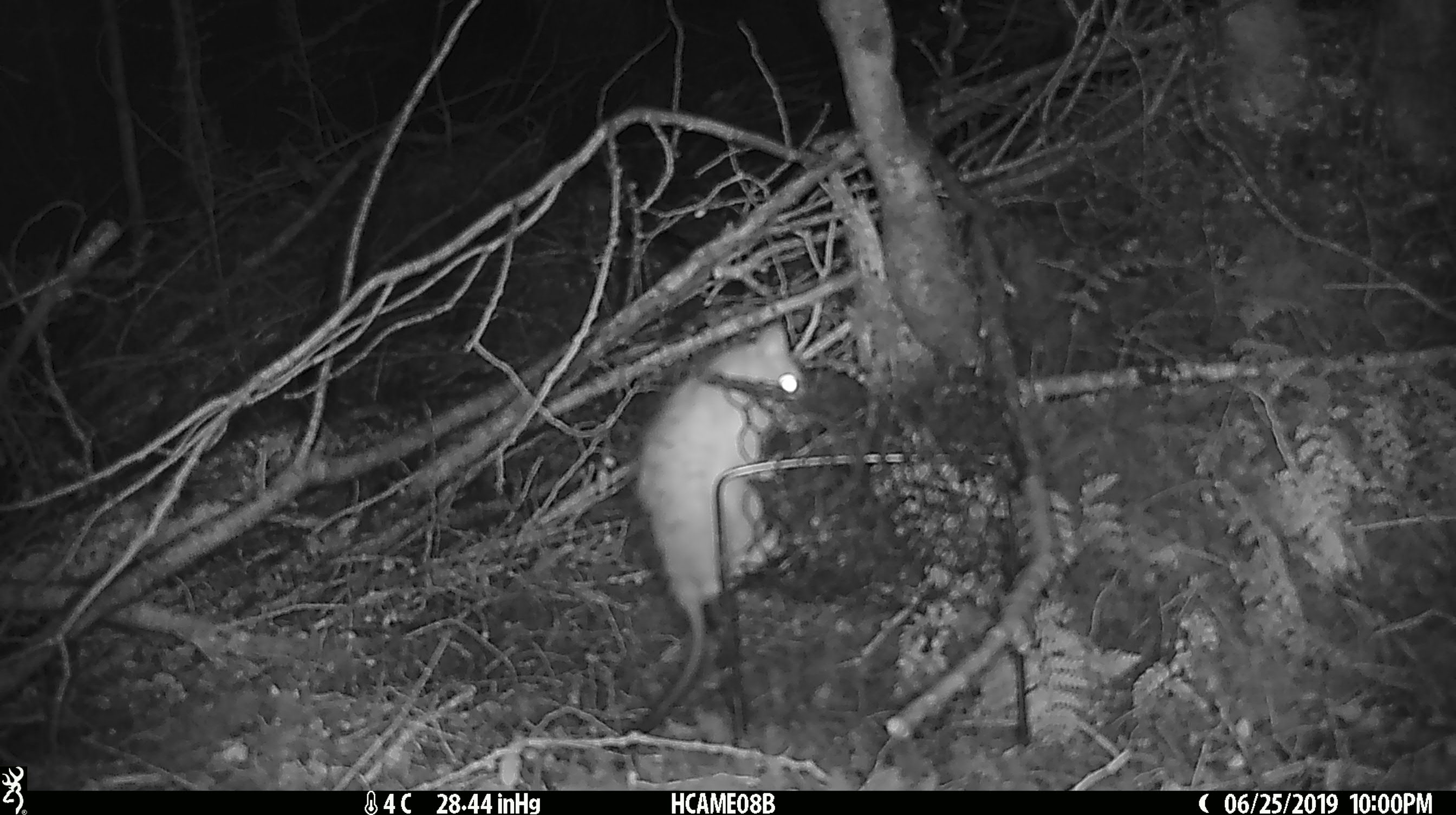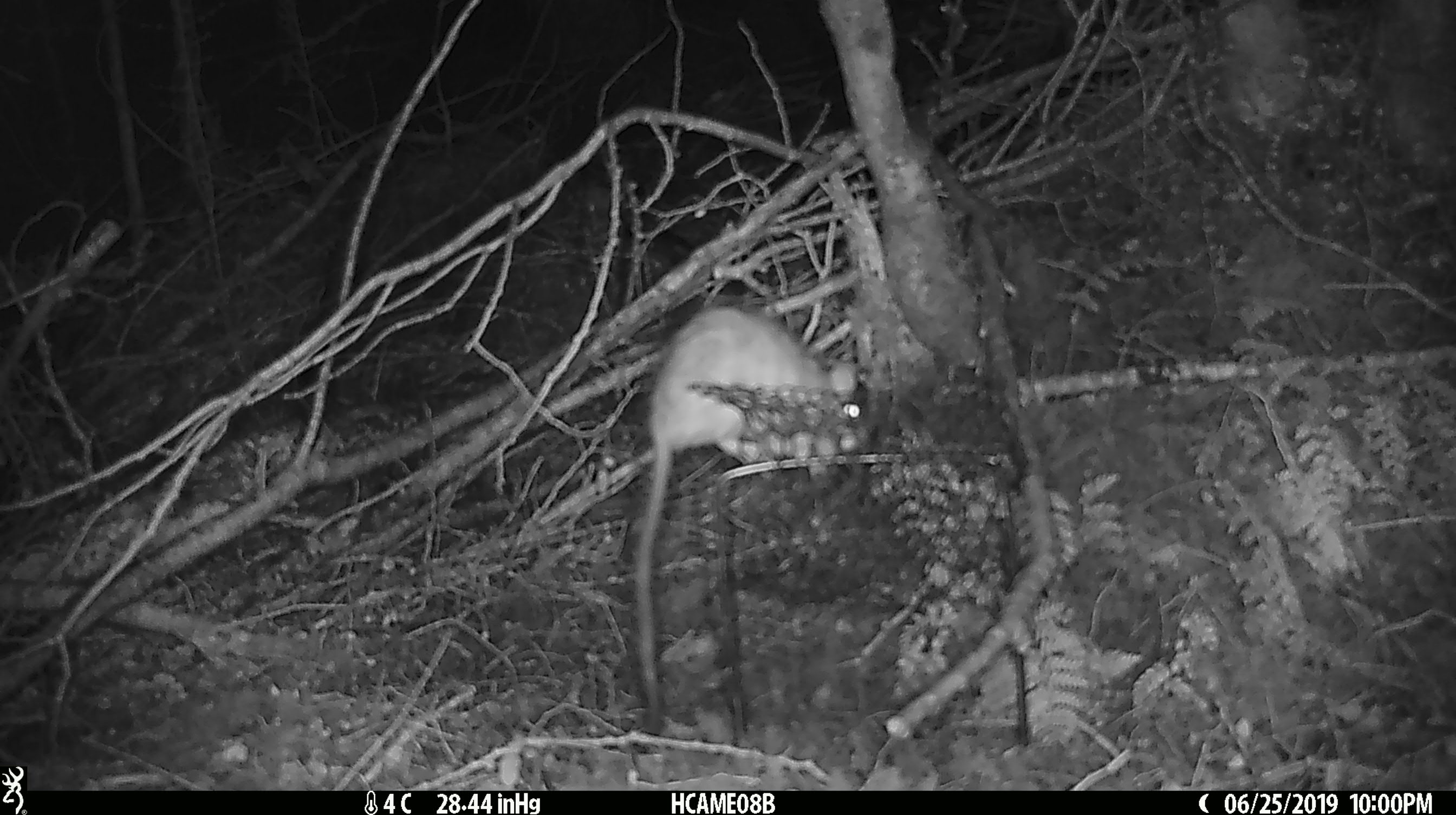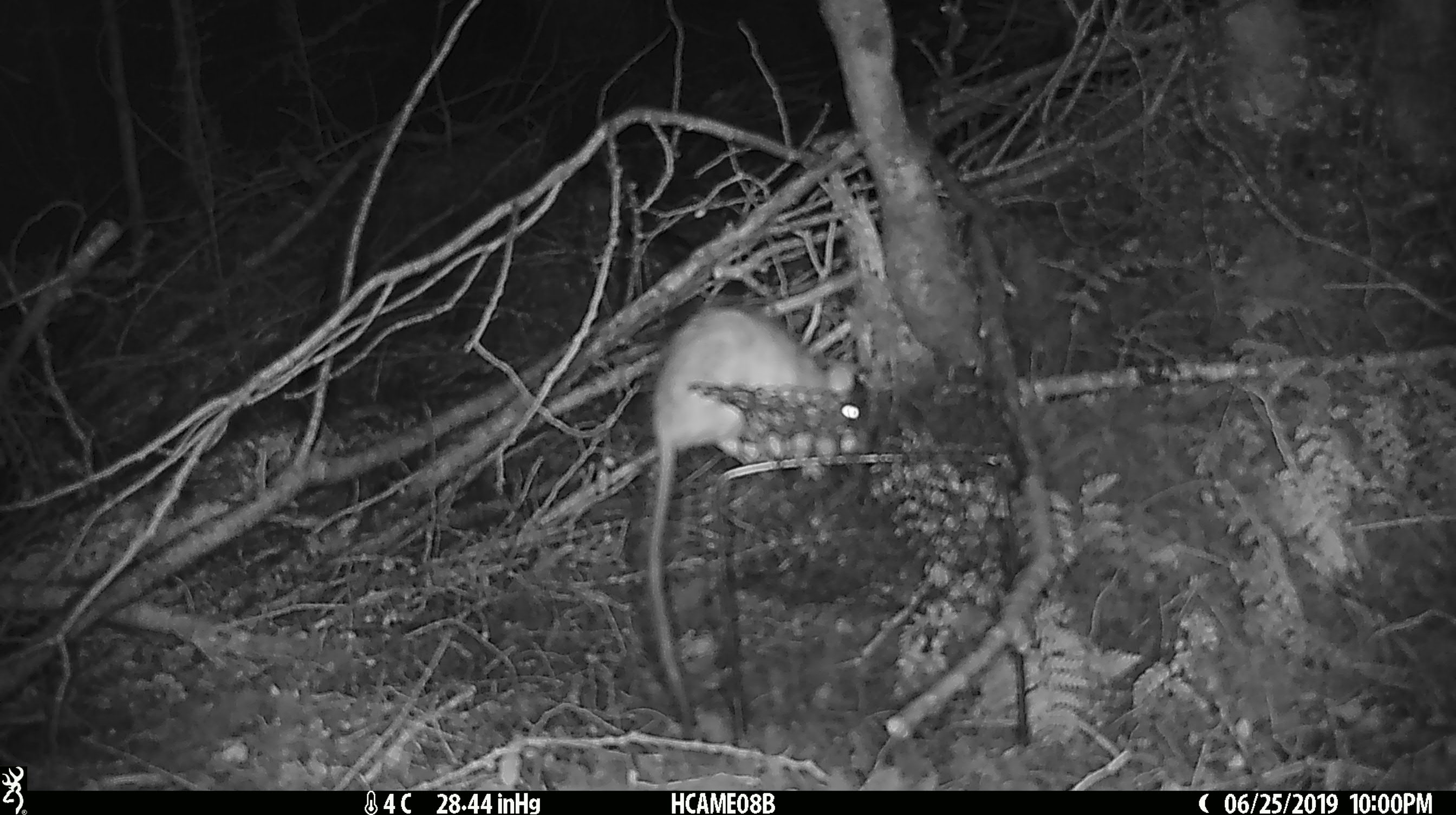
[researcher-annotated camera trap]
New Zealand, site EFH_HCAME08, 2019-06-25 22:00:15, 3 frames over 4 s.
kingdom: Animalia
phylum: Chordata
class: Mammalia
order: Rodentia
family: Muridae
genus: Rattus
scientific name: Rattus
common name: rat